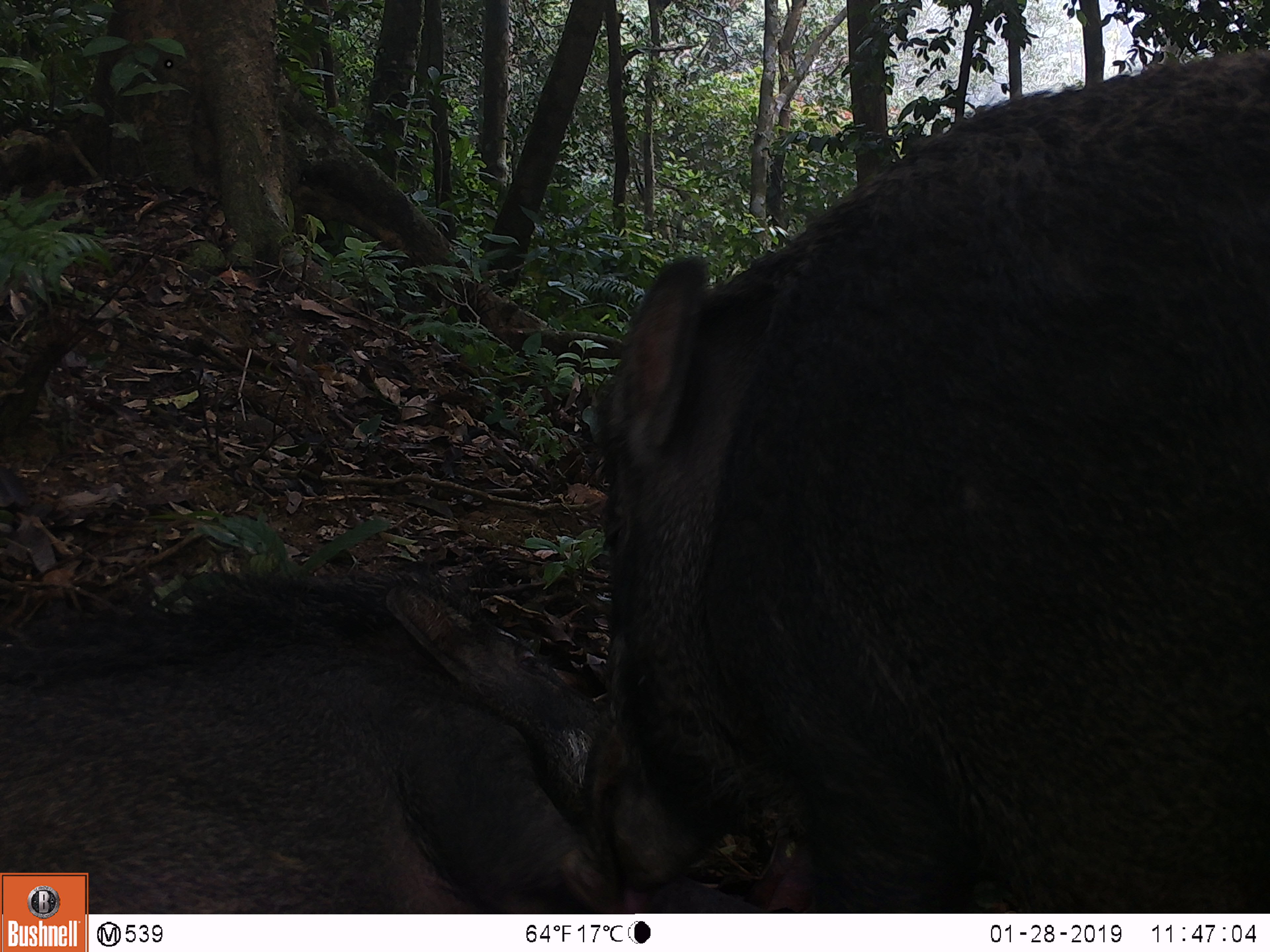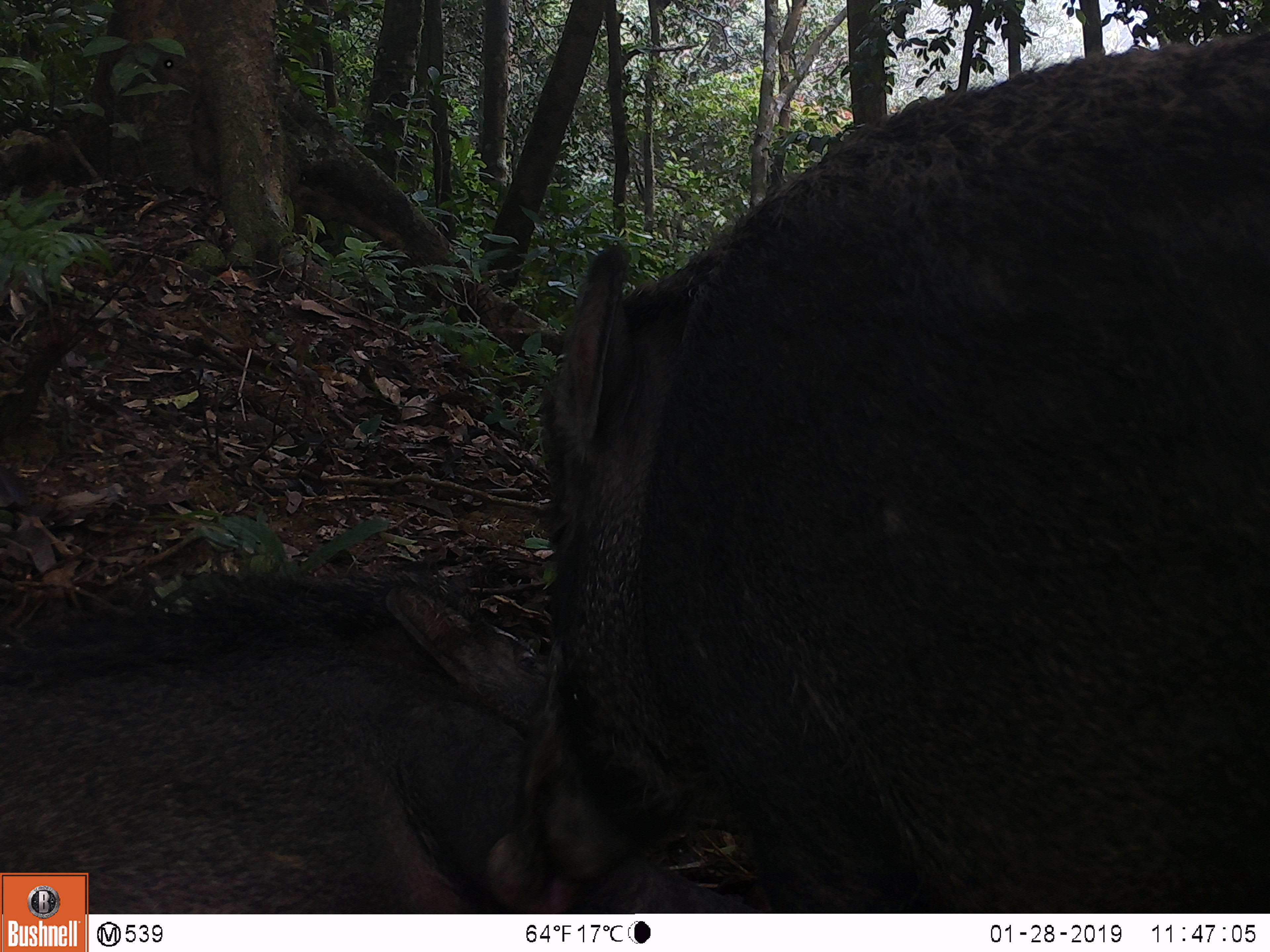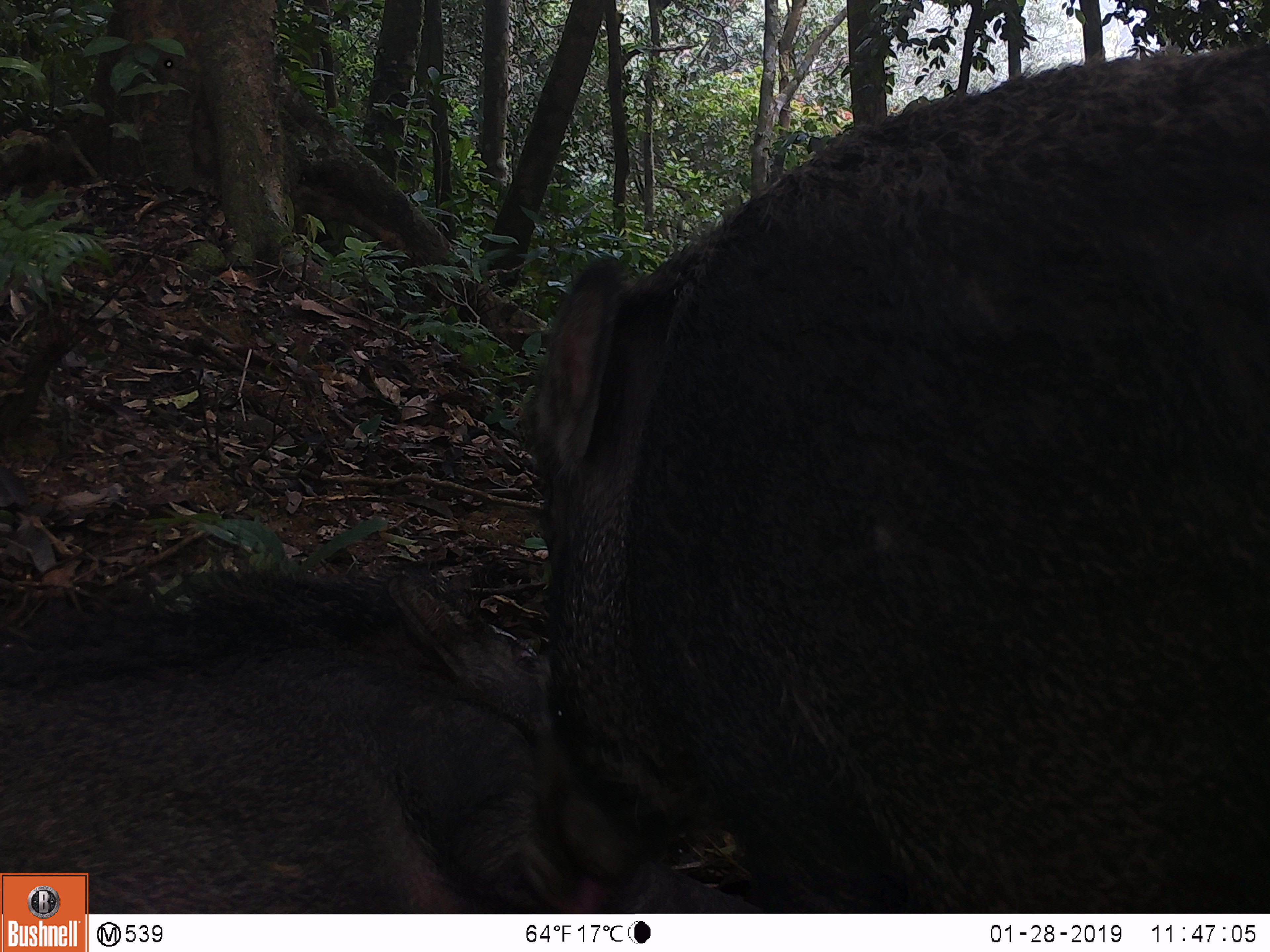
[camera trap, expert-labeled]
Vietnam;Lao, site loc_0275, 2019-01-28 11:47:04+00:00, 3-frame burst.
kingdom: Animalia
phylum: Chordata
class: Mammalia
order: Artiodactyla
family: Suidae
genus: Sus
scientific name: Sus scrofa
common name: eurasian wild pig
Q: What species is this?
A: Eurasian wild pig (Sus scrofa).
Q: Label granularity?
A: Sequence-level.